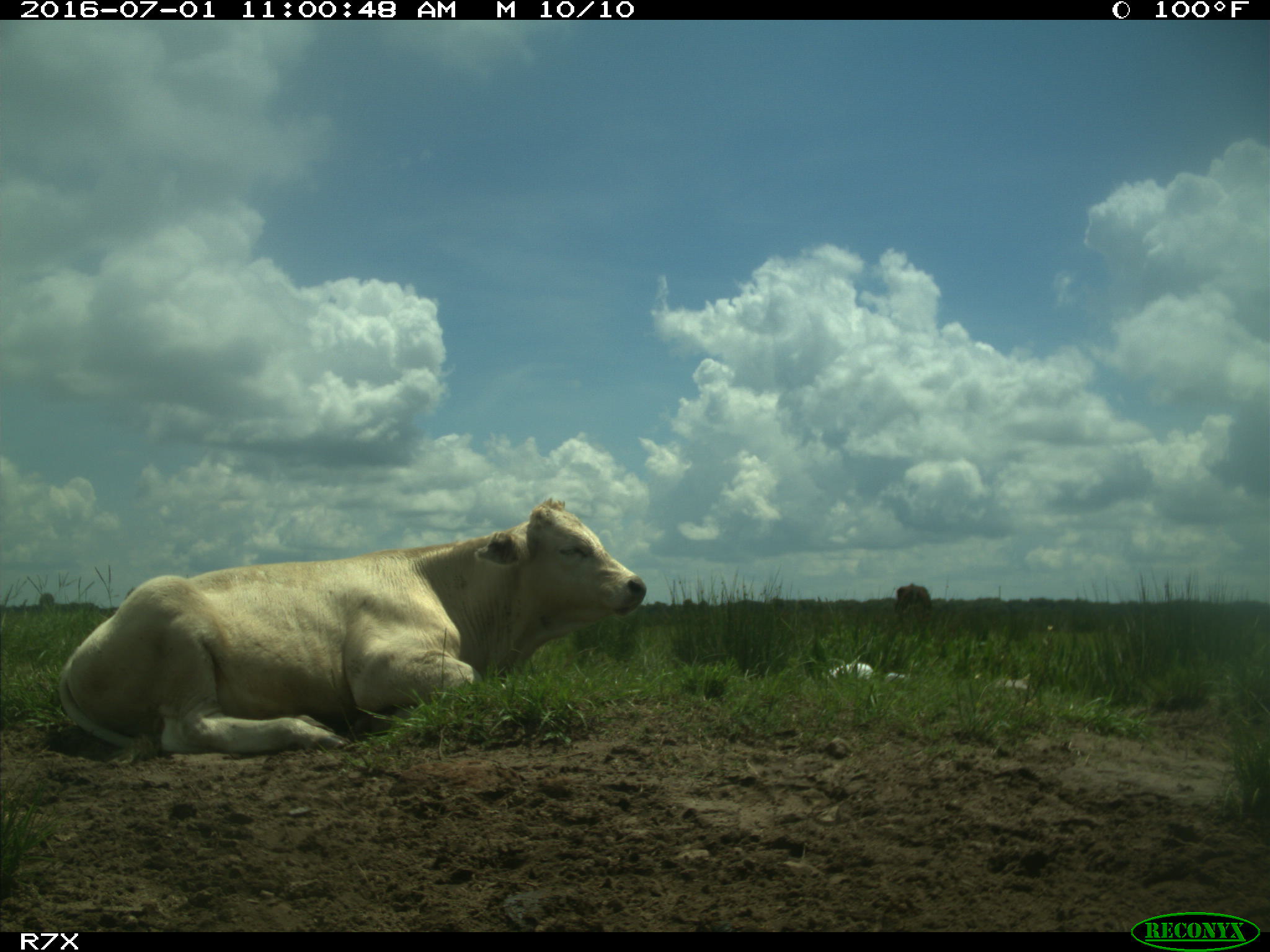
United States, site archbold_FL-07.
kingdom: Animalia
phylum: Chordata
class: Mammalia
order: Artiodactyla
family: Bovidae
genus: Bos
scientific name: Bos taurus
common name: domestic cow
Bos taurus (domestic cow).